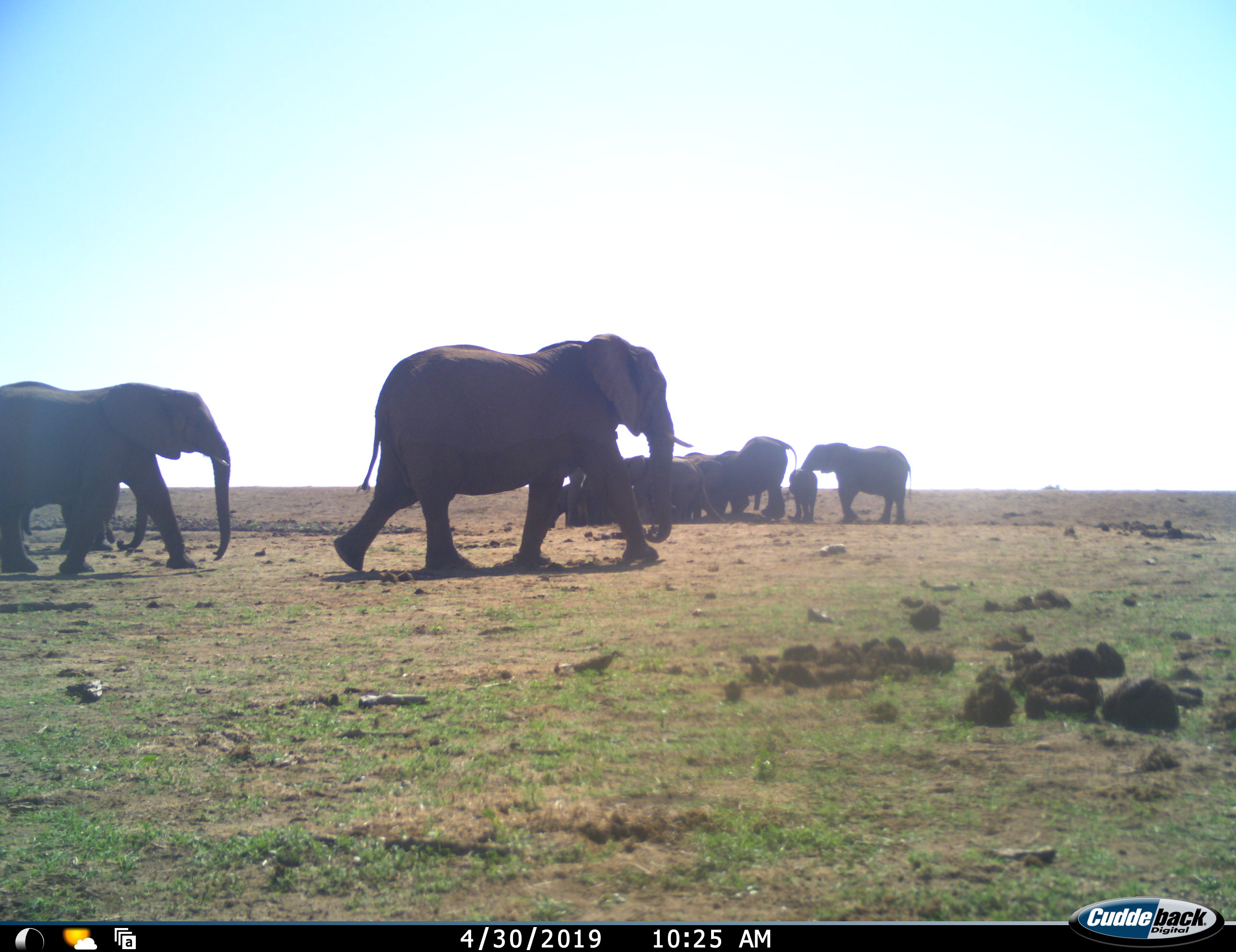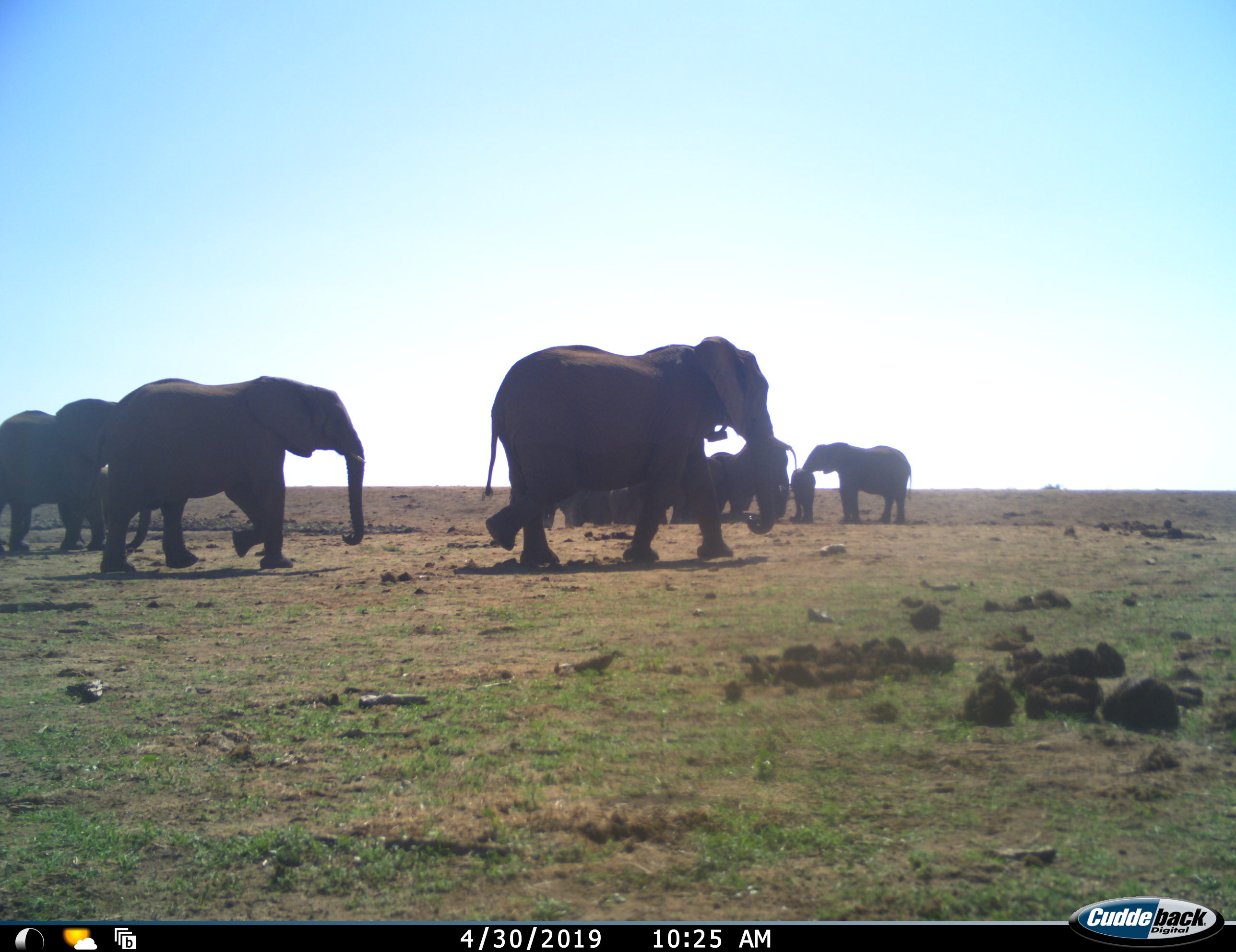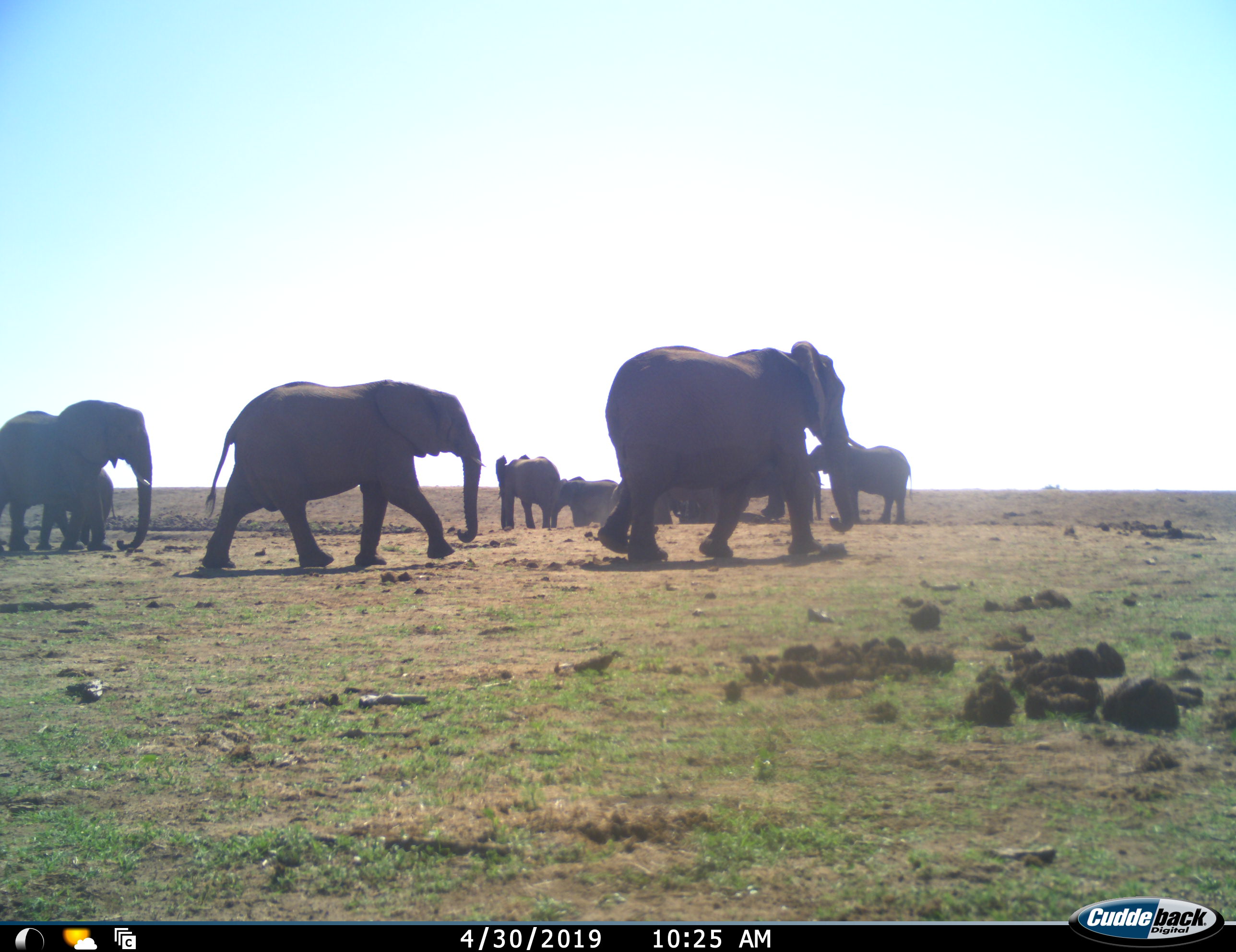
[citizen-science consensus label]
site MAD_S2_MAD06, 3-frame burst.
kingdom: Animalia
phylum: Chordata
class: Mammalia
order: Proboscidea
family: Elephantidae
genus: Loxodonta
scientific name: Loxodonta africana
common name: african bush elephant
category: elephant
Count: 11-50.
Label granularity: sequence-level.